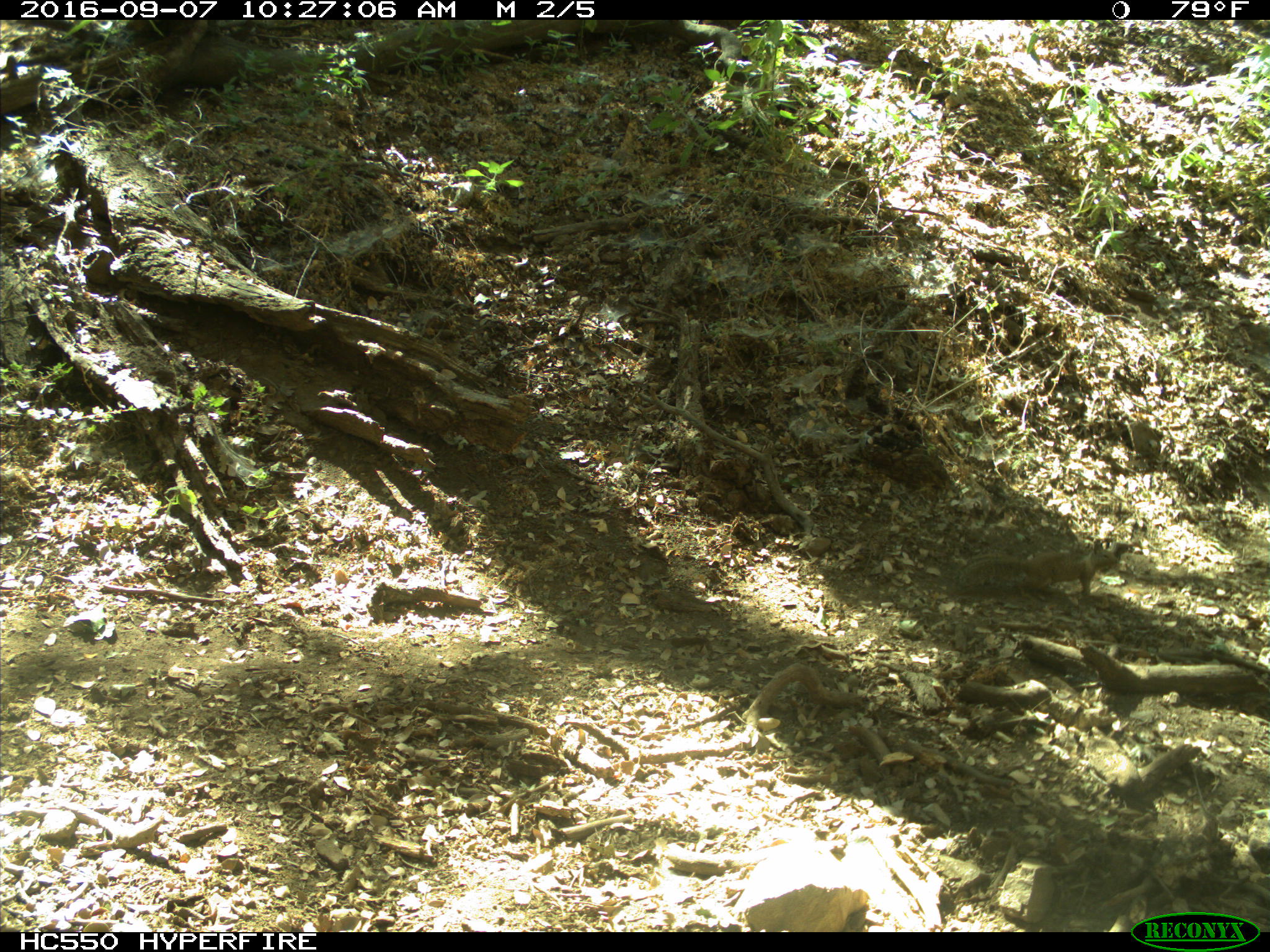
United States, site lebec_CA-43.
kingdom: Animalia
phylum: Chordata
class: Mammalia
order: Rodentia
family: Sciuridae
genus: Otospermophilus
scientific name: Otospermophilus beecheyi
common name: california ground squirrel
Otospermophilus beecheyi (california ground squirrel).